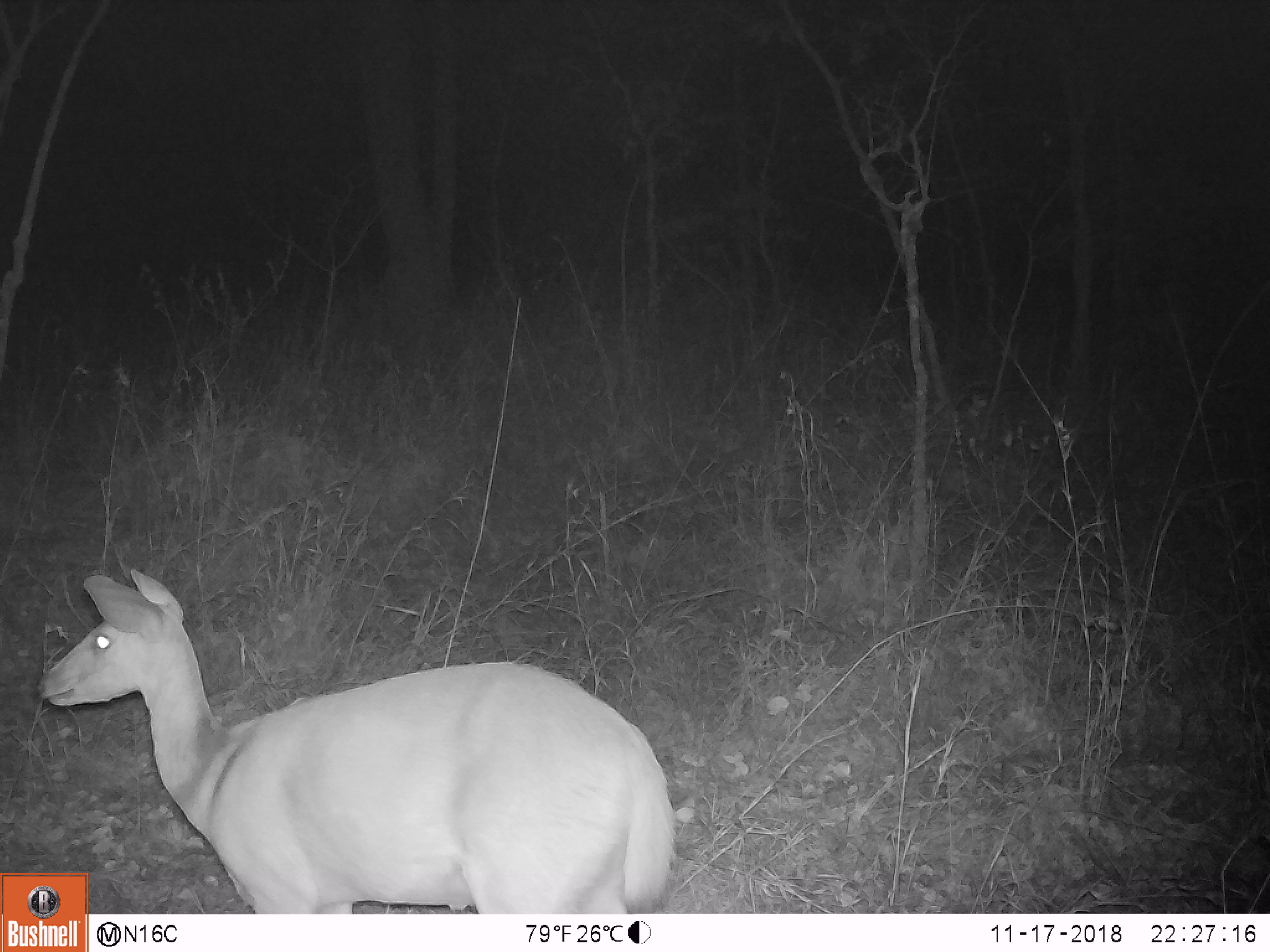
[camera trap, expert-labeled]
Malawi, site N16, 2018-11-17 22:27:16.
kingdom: Animalia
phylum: Chordata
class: Mammalia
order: Artiodactyla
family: Bovidae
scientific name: Antilopinae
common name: small antelope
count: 1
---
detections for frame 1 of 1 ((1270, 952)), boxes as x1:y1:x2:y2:
small antelope: 90:566:679:913